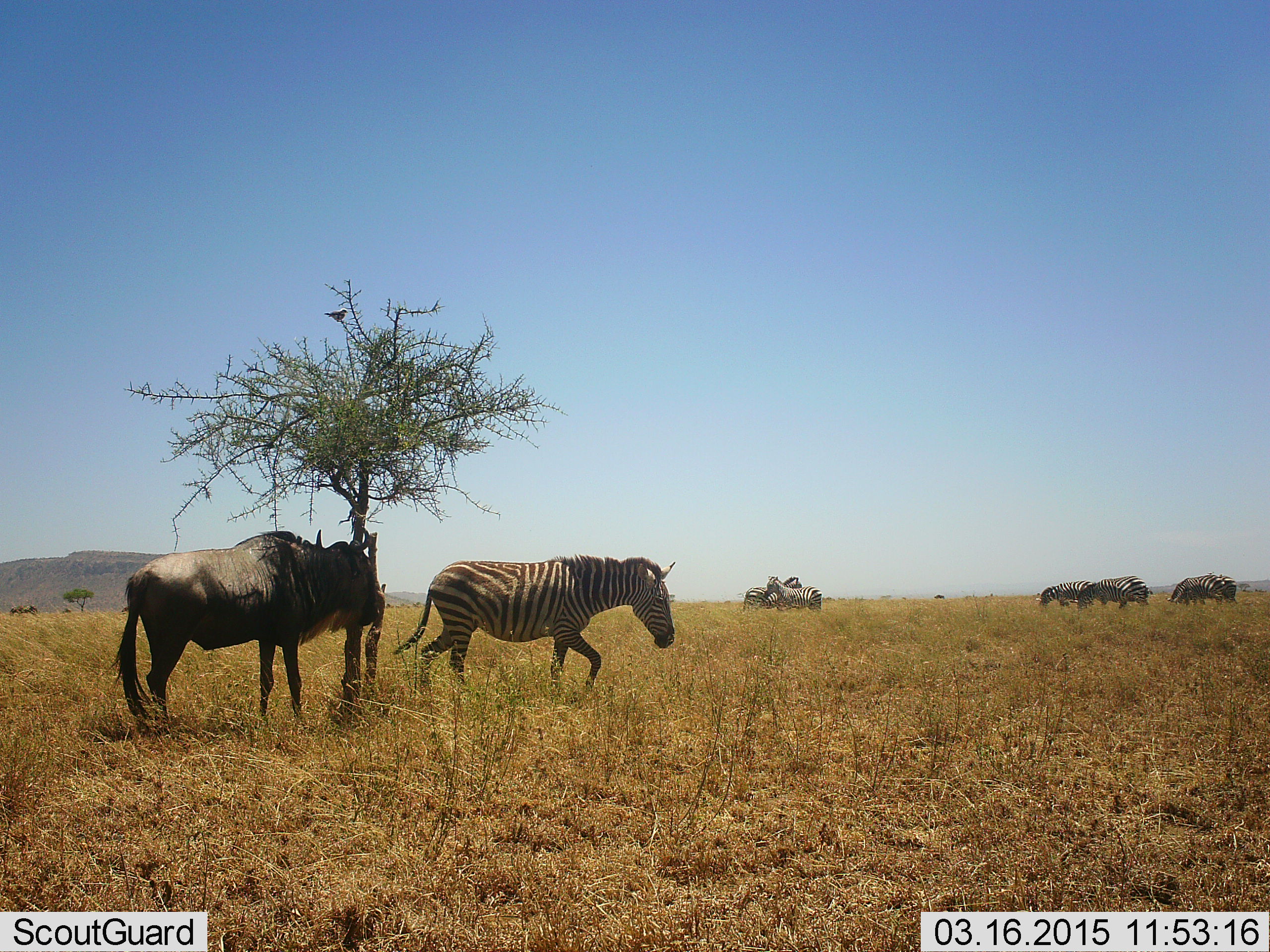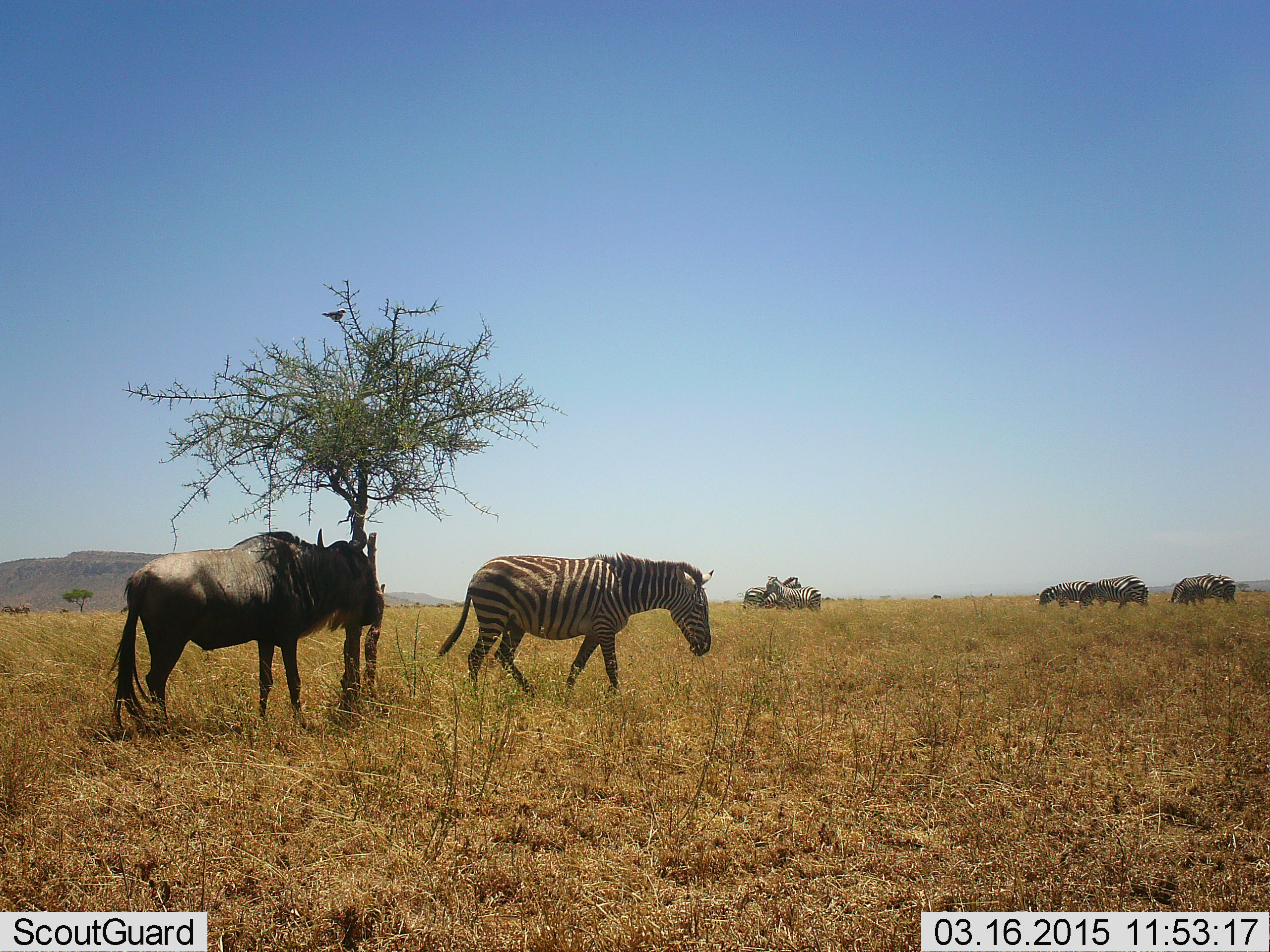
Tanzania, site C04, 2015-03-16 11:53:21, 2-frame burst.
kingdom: Animalia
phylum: Chordata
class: Mammalia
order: Artiodactyla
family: Bovidae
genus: Connochaetes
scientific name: Connochaetes taurinus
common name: blue wildebeest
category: wildebeest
Wildebeest (blue wildebeest) (Connochaetes taurinus), count 1. Behavior (volunteer vote fractions): standing 80%, resting 10%, moving 10%, interacting 10%. Young present (vote fraction): 0%. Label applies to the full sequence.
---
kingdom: Animalia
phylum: Chordata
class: Mammalia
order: Perissodactyla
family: Equidae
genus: Equus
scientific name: Equus quagga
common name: plains zebra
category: zebra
Zebra (plains zebra) (Equus quagga), count 7. Behavior (volunteer vote fractions): standing 30%, resting 0%, moving 70%, interacting 10%. Young present (vote fraction): 0%. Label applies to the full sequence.